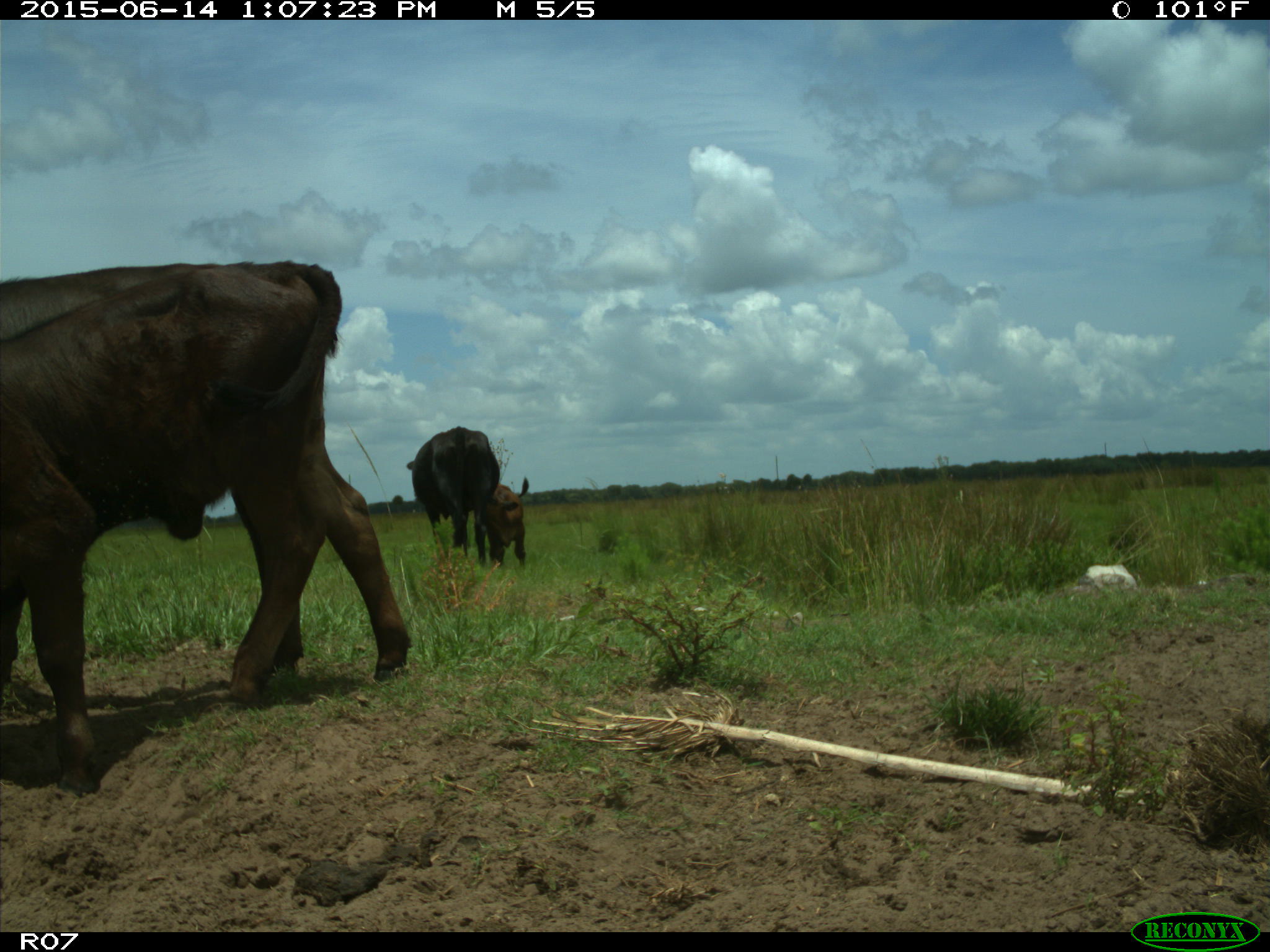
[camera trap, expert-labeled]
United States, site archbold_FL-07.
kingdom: Animalia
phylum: Chordata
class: Mammalia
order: Artiodactyla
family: Bovidae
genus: Bos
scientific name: Bos taurus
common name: domestic cow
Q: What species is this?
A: Bos taurus (domestic cow).